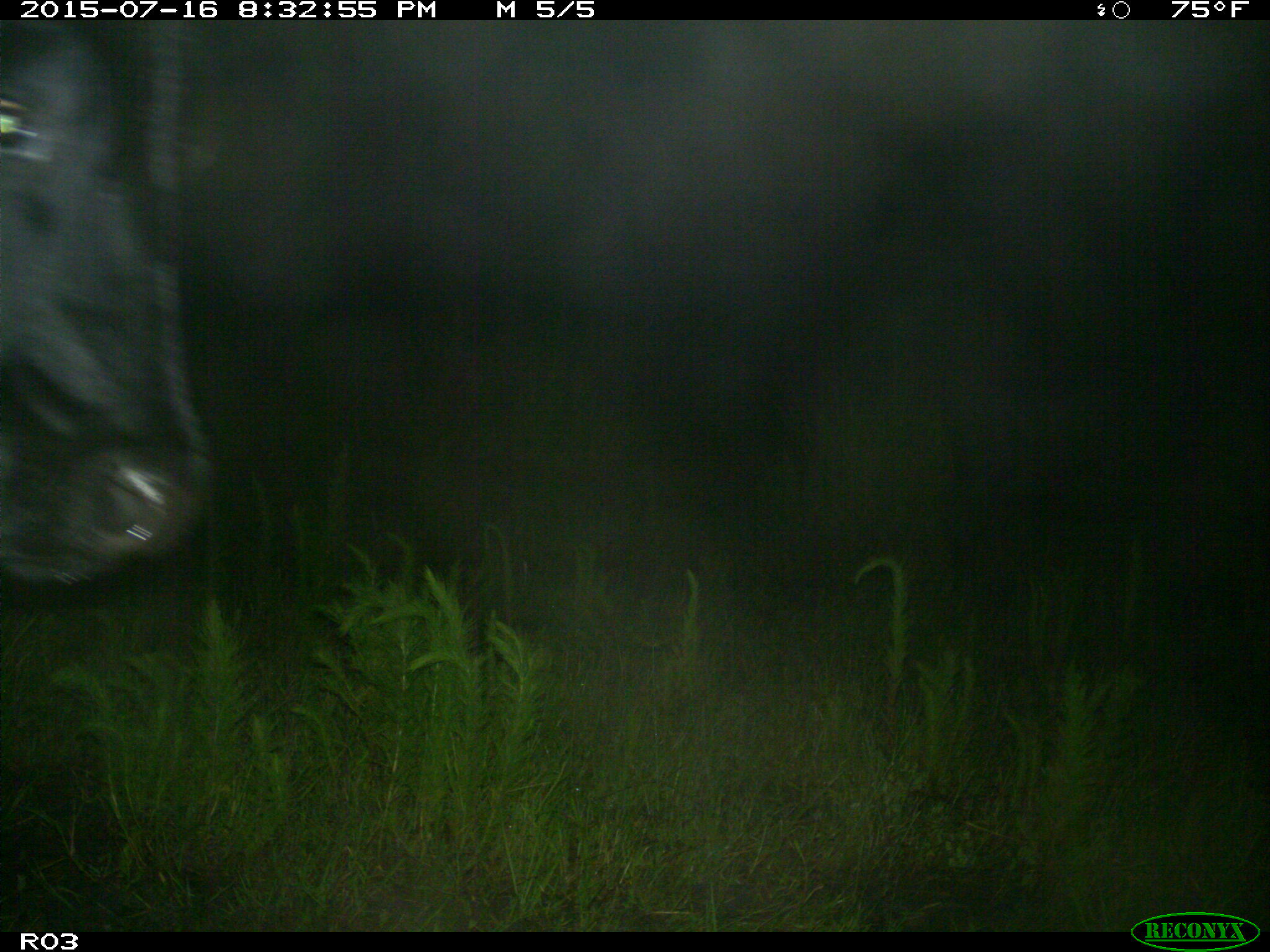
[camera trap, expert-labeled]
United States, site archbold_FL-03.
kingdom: Animalia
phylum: Chordata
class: Mammalia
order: Artiodactyla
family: Bovidae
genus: Bos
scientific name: Bos taurus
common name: domestic cow